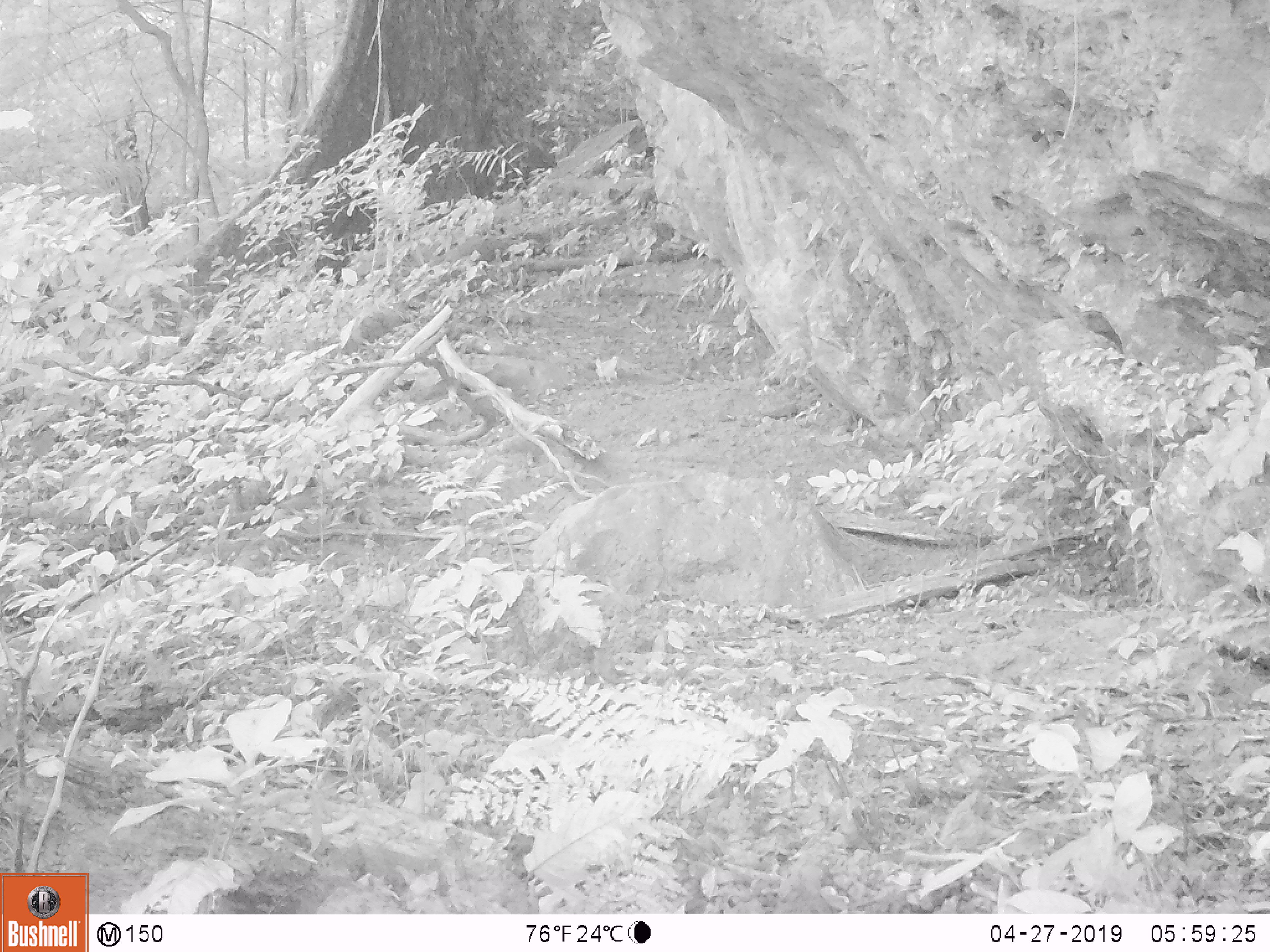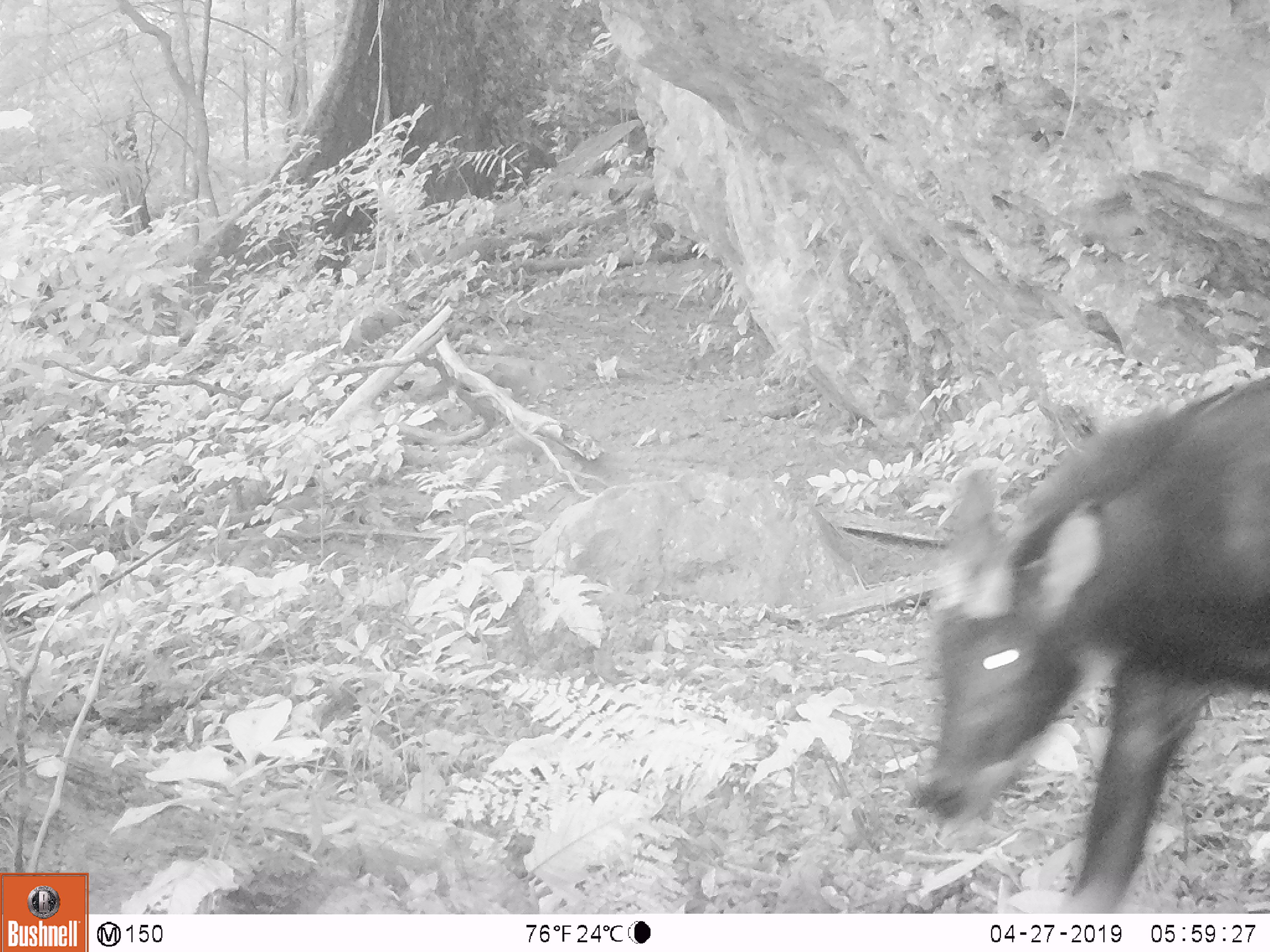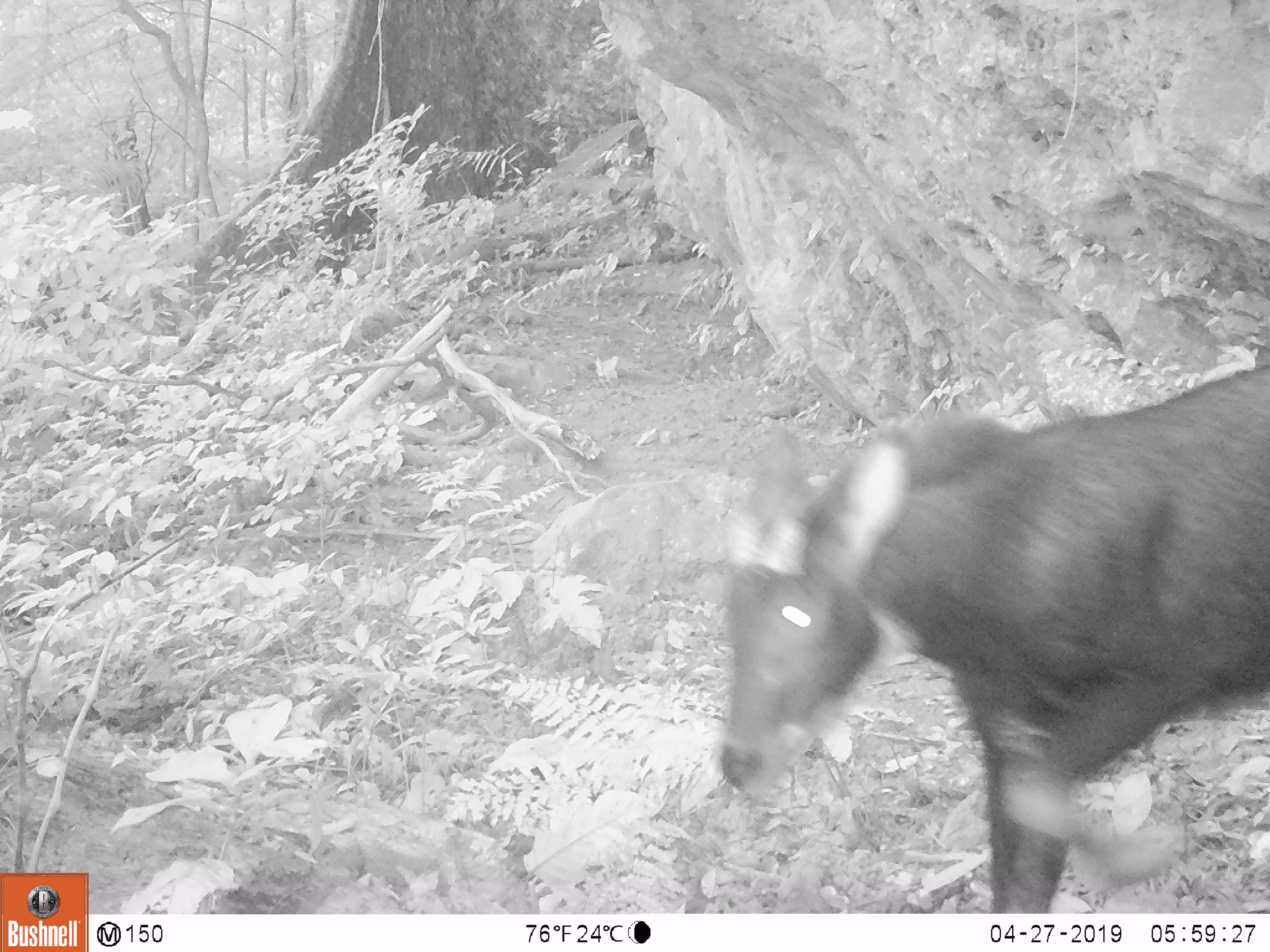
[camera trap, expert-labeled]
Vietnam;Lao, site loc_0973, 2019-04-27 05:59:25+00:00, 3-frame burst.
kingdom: Animalia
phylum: Chordata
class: Mammalia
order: Artiodactyla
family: Bovidae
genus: Capricornis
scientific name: Capricornis sumatraensis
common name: chinese serow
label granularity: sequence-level